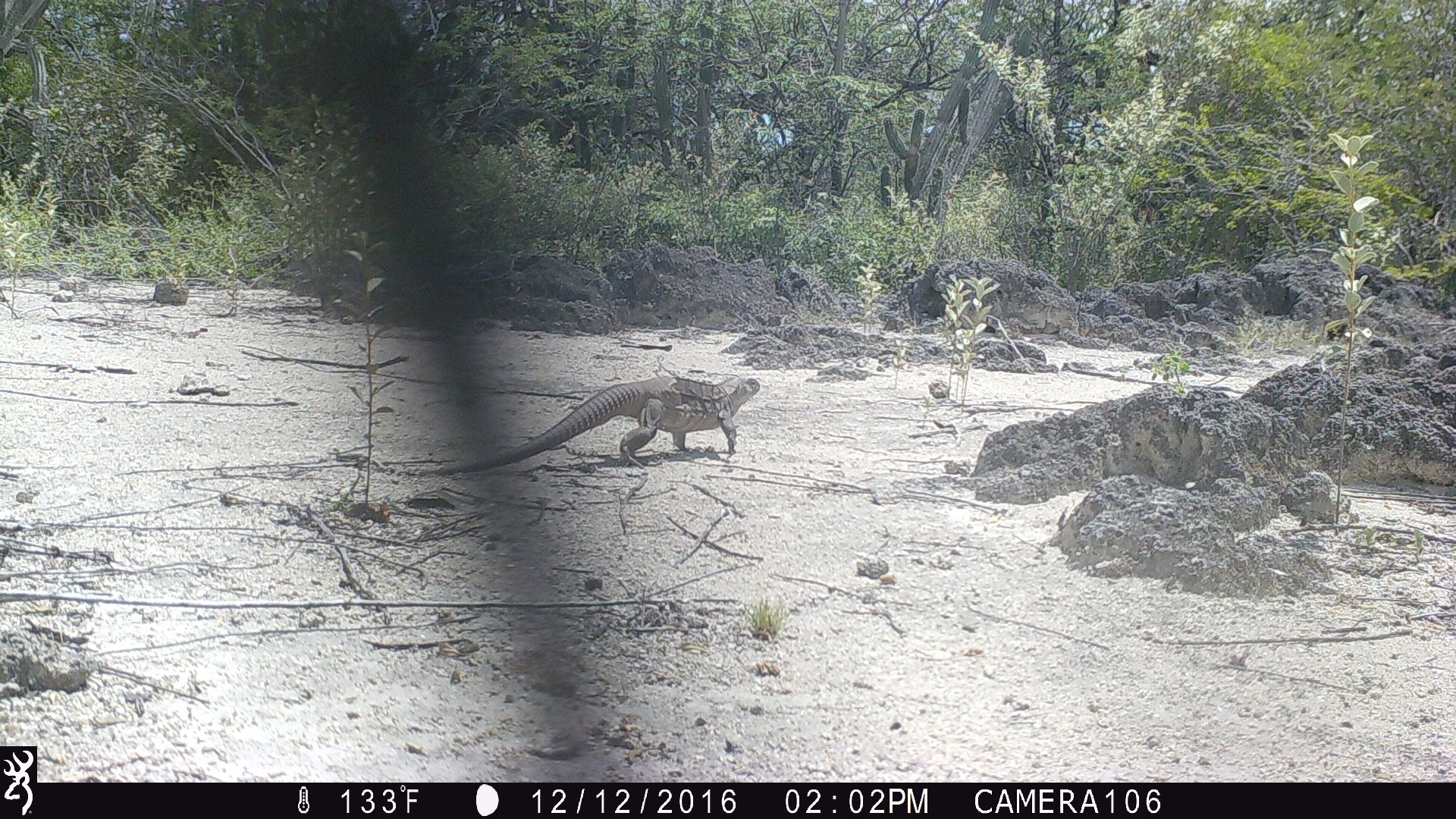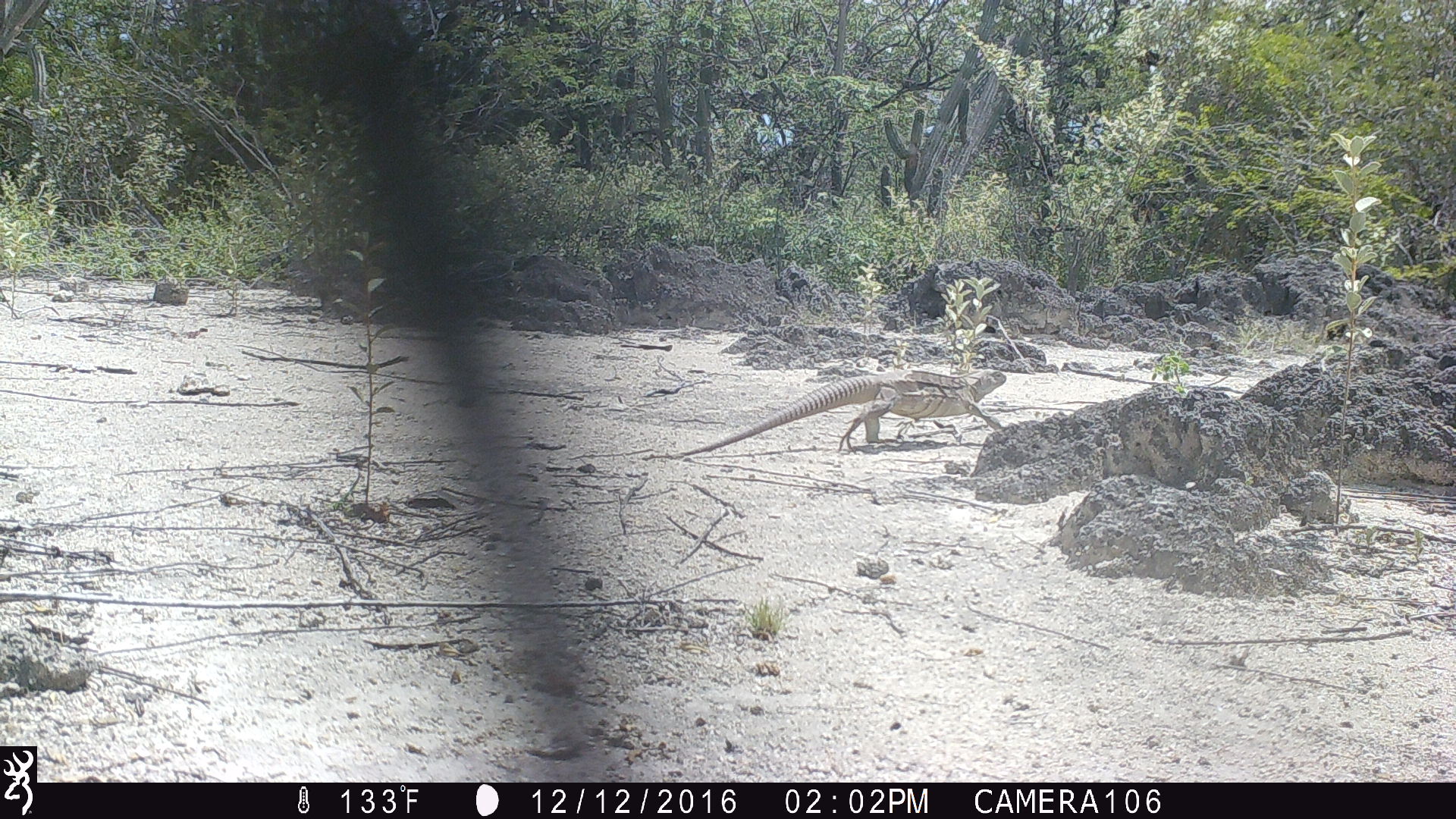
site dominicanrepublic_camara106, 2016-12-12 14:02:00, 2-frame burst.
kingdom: Animalia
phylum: Chordata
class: Reptilia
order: Squamata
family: Iguanidae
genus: Iguana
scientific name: Iguana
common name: typical iguanas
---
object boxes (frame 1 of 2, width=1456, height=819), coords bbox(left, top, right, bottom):
iguana: bbox(425, 371, 764, 469)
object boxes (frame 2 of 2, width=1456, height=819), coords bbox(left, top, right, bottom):
iguana: bbox(672, 369, 1000, 457)